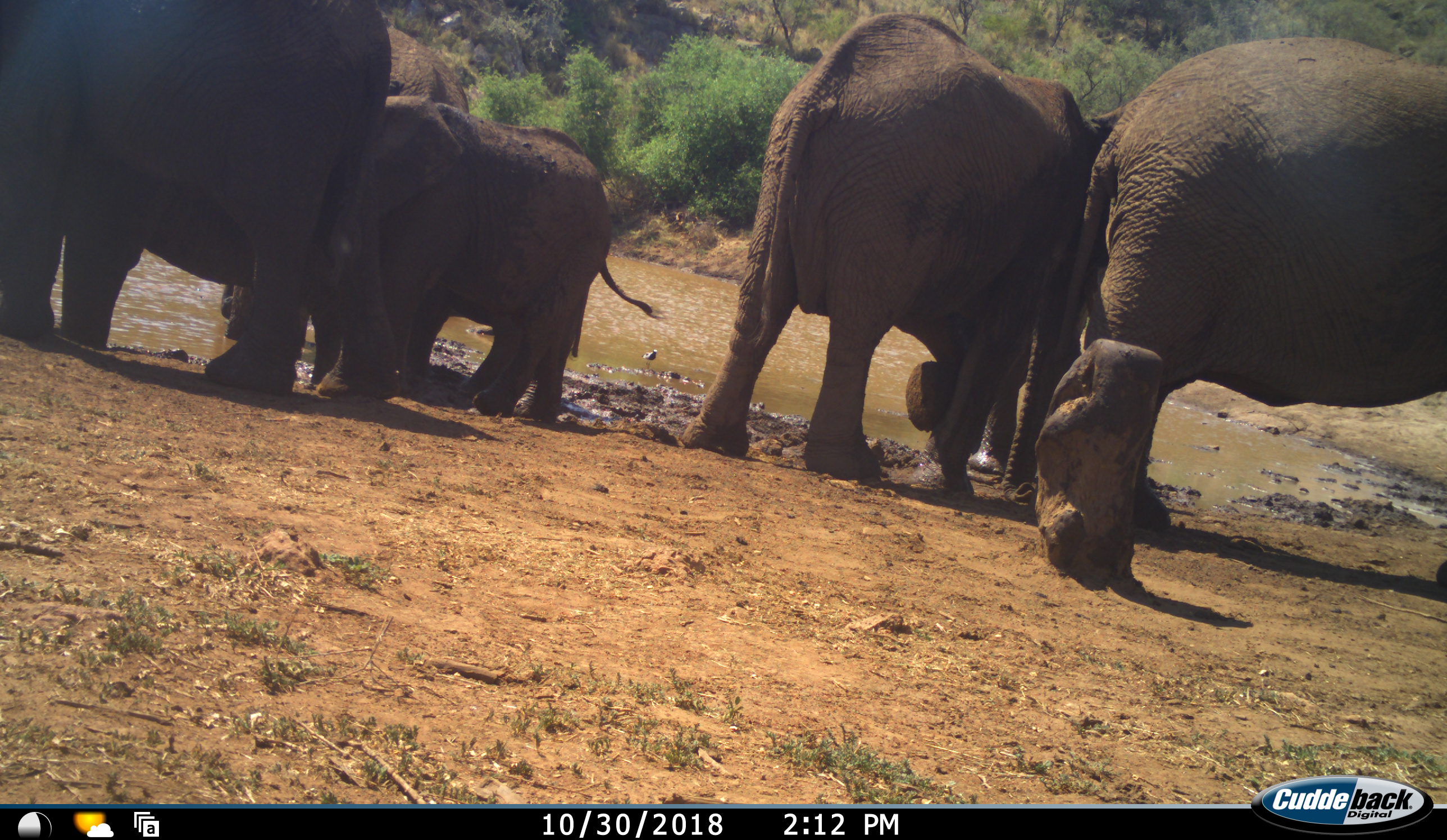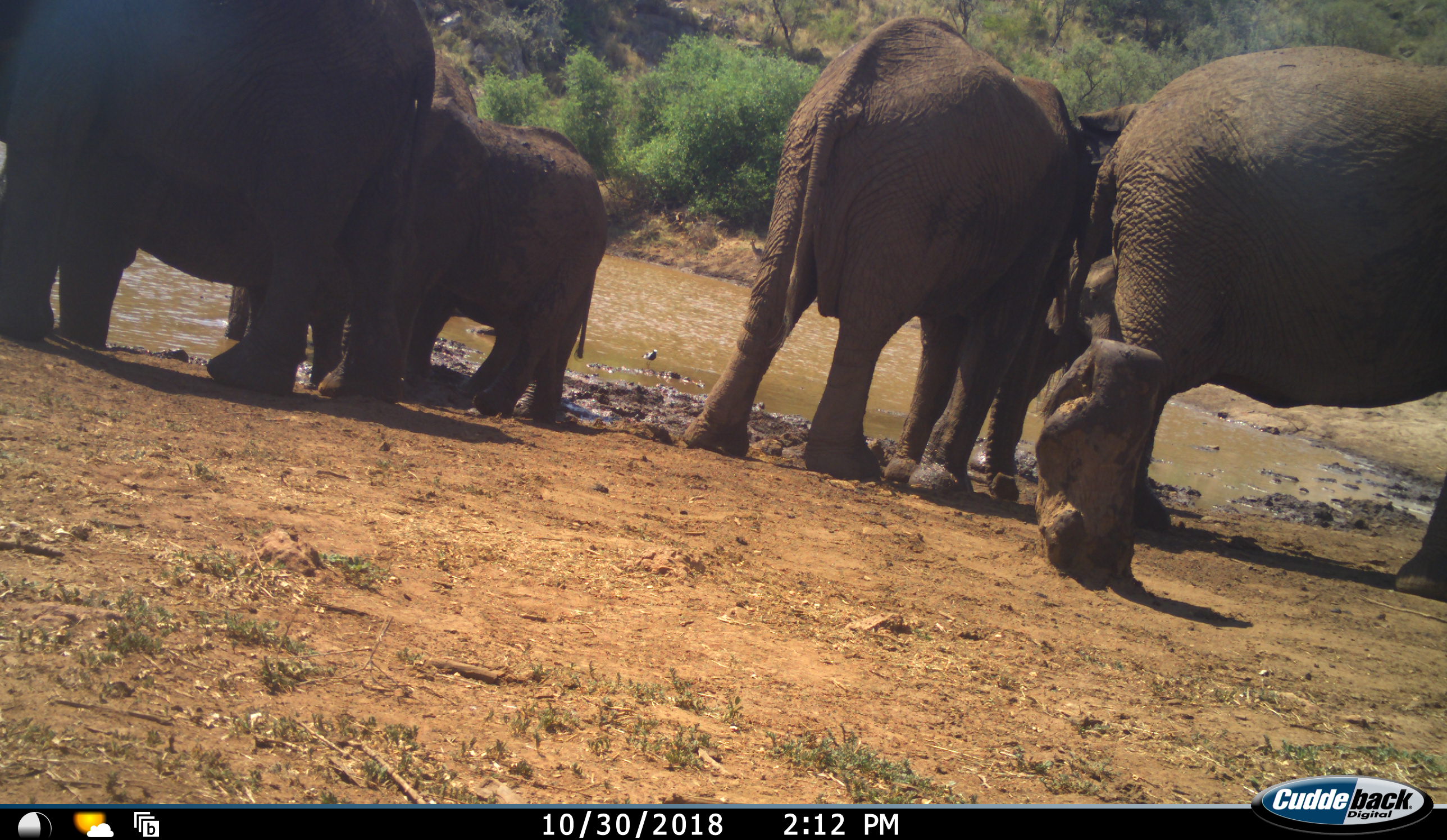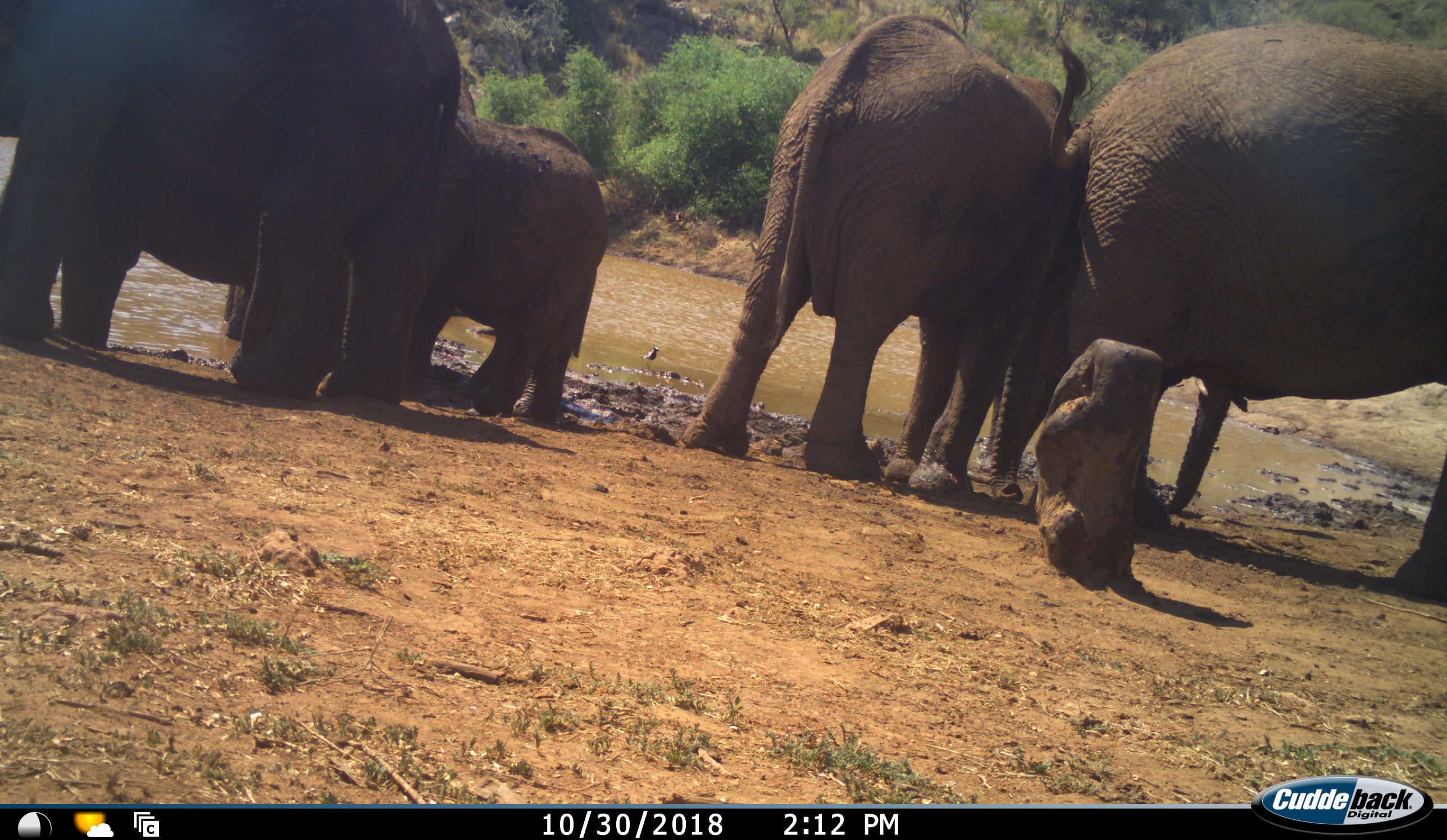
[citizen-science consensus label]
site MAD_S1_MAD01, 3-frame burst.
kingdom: Animalia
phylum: Chordata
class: Mammalia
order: Proboscidea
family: Elephantidae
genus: Loxodonta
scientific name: Loxodonta africana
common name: african bush elephant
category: elephant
Elephant (african bush elephant) (Loxodonta africana), count 5. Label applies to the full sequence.